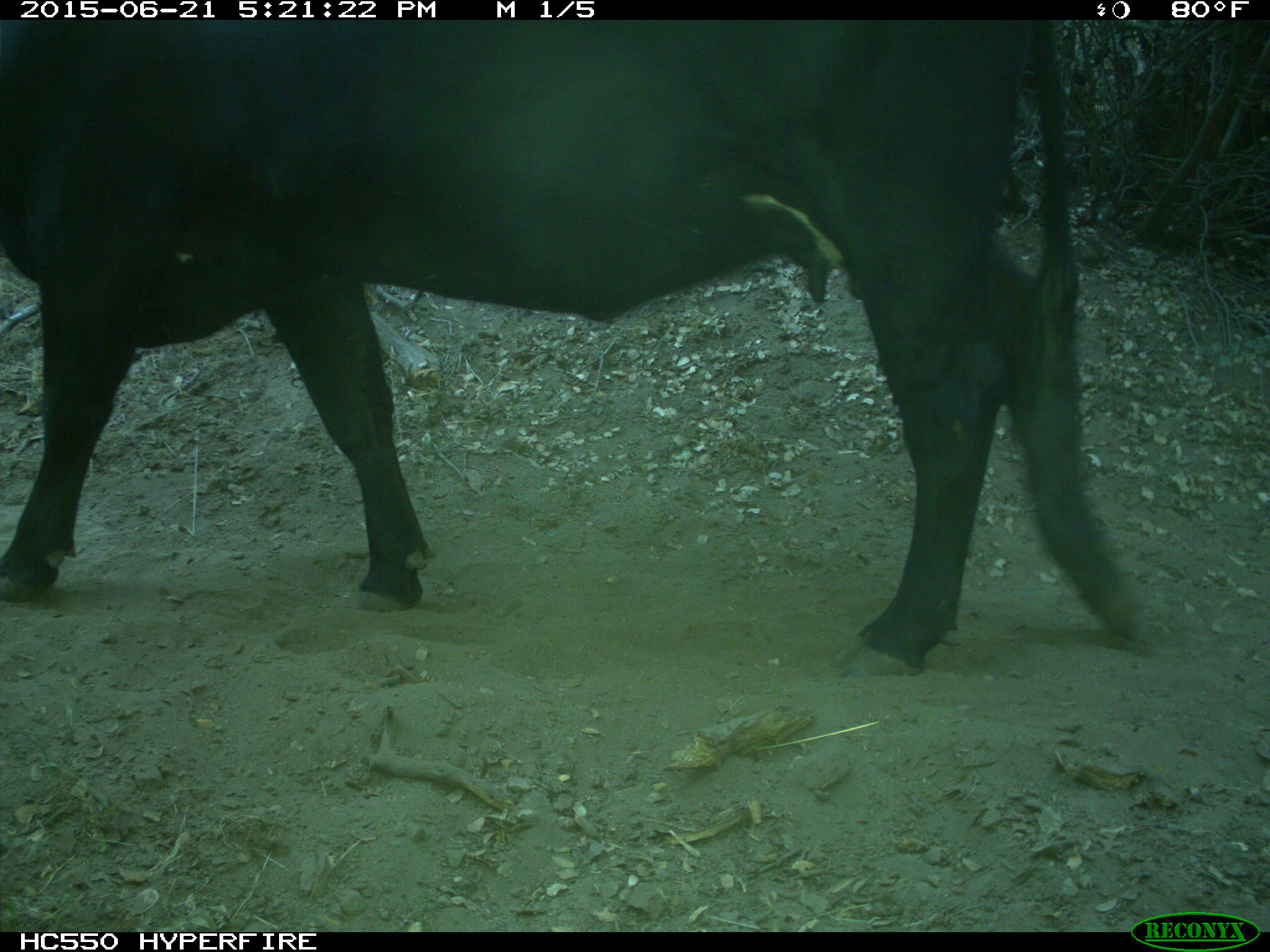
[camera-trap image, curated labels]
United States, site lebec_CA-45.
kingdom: Animalia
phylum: Chordata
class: Mammalia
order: Artiodactyla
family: Bovidae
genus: Bos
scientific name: Bos taurus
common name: domestic cow